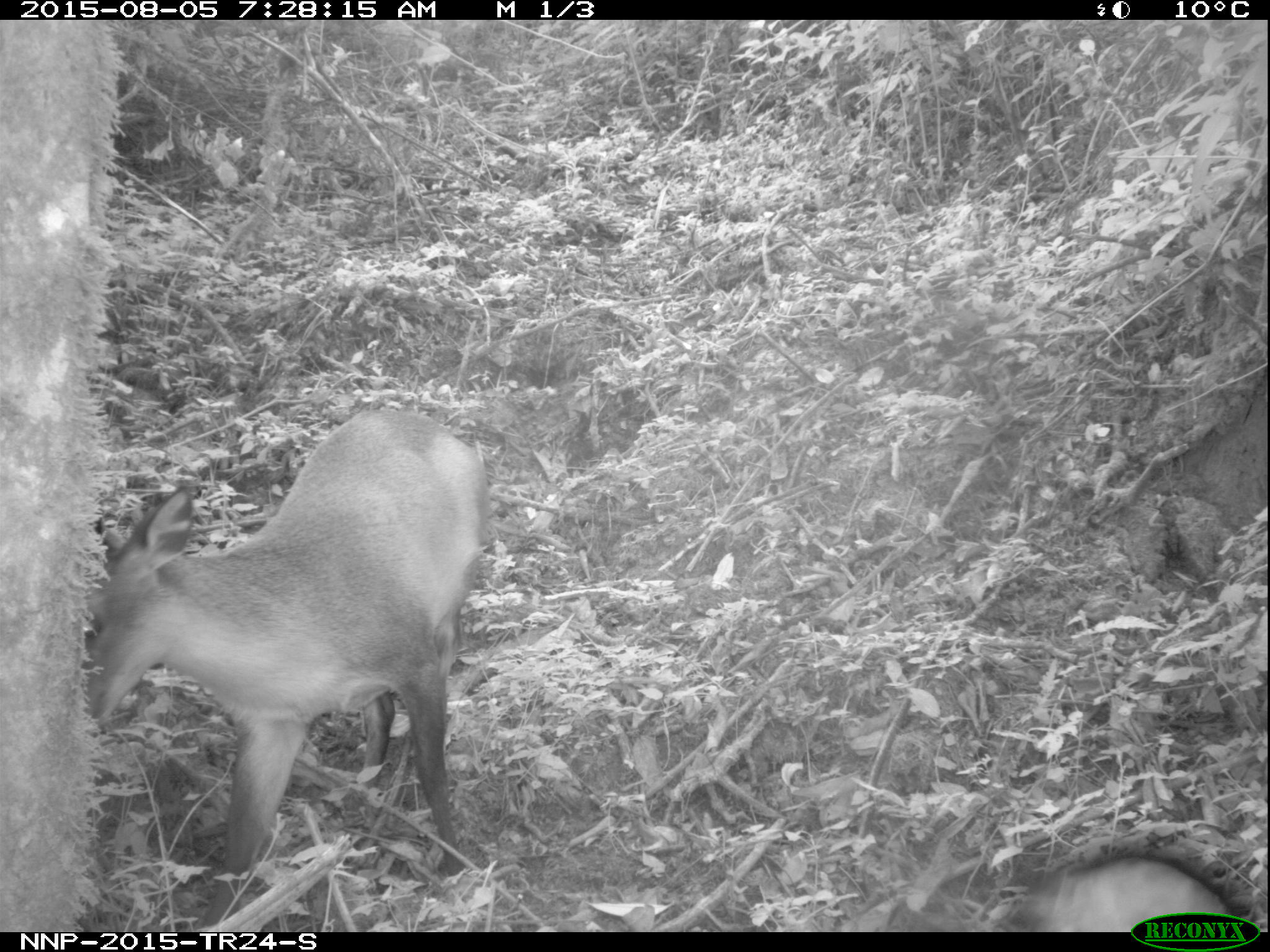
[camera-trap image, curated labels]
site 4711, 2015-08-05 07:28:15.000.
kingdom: Animalia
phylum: Chordata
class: Mammalia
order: Primates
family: Cercopithecidae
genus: Allochrocebus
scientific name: Allochrocebus lhoesti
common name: l'hoest's monkey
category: cercopithecus lhoesti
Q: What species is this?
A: Cercopithecus lhoesti (l'hoest's monkey) (Allochrocebus lhoesti).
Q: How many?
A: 1.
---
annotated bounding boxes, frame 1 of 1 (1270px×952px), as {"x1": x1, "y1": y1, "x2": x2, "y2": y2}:
cercopithecus lhoesti: {"x1": 78, "y1": 408, "x2": 490, "y2": 933}; {"x1": 1016, "y1": 855, "x2": 1240, "y2": 931}